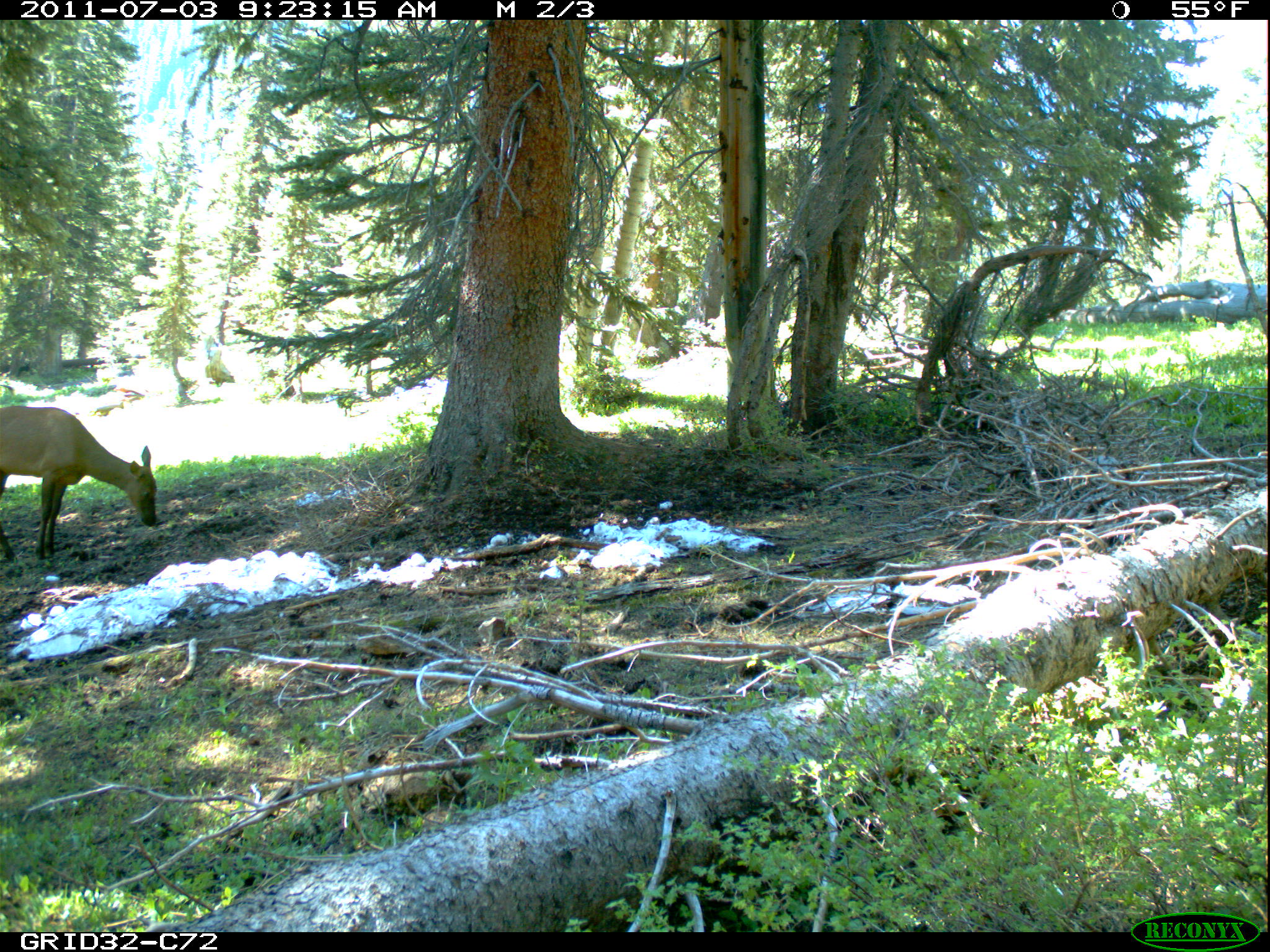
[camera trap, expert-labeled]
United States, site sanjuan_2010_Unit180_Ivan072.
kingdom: Animalia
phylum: Chordata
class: Mammalia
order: Artiodactyla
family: Cervidae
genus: Cervus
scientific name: Cervus elaphus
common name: red deer